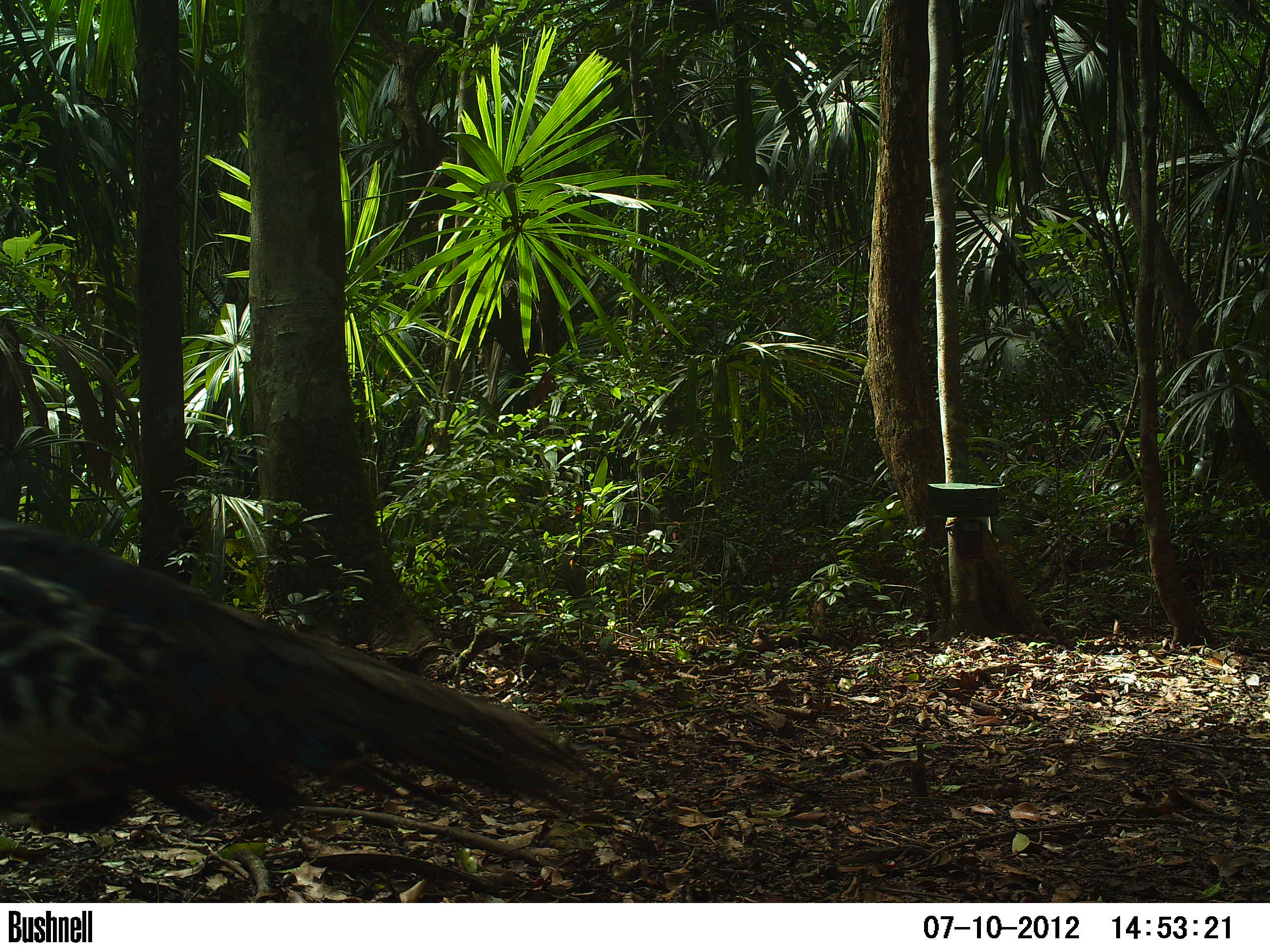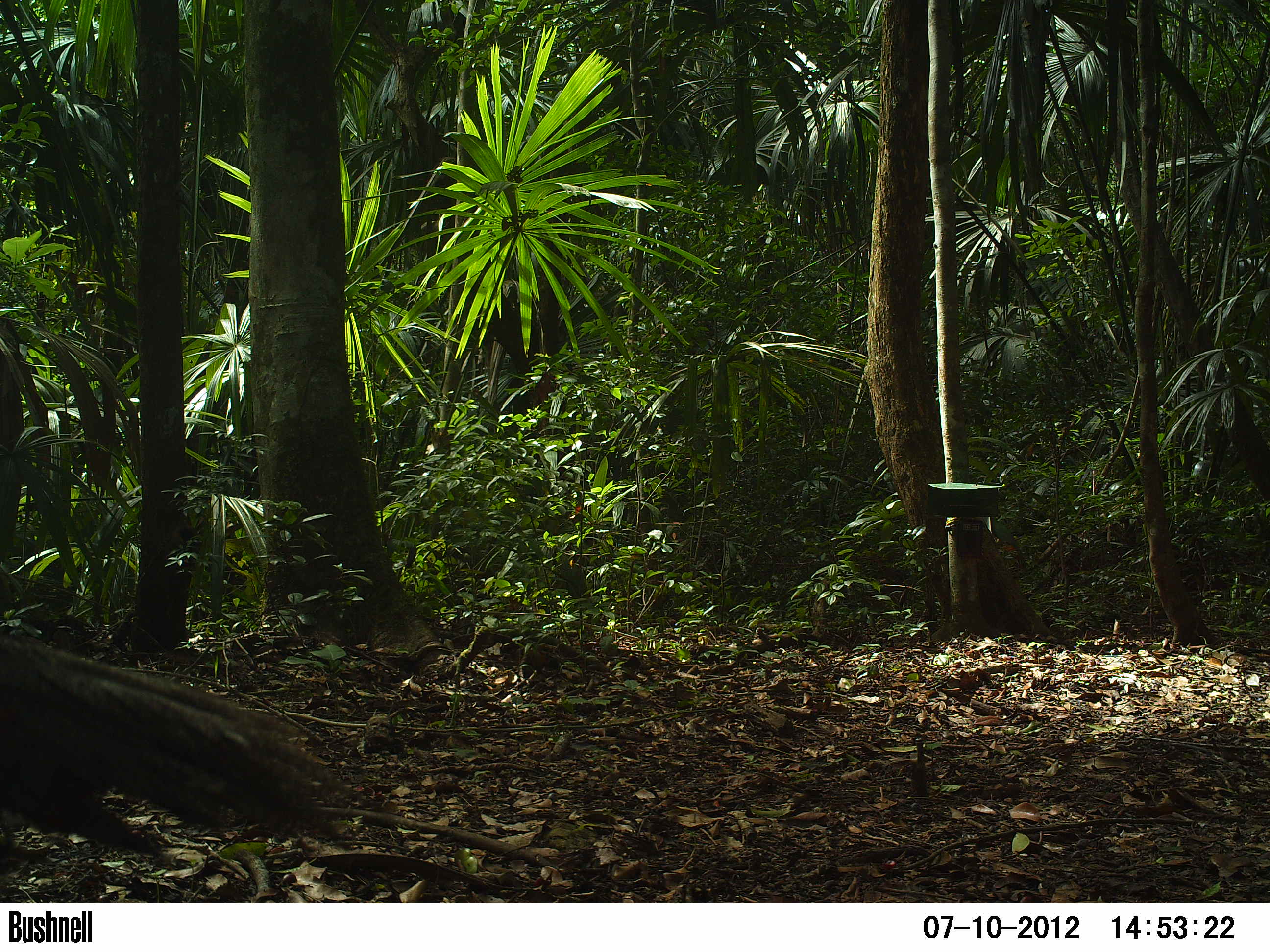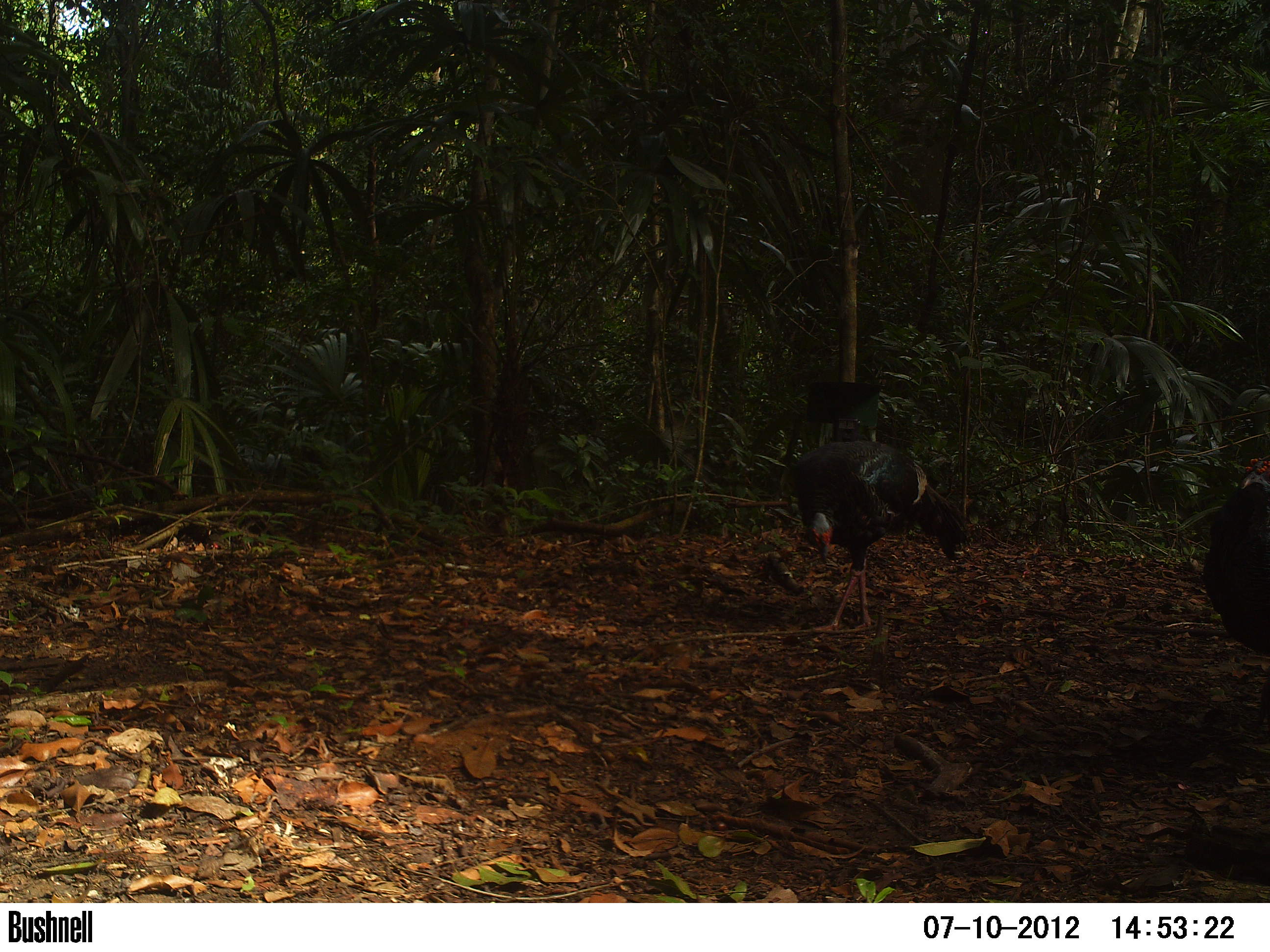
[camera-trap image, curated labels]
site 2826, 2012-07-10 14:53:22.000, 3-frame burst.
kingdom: Animalia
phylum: Chordata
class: Aves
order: Galliformes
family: Phasianidae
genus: Meleagris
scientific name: Meleagris ocellata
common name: ocellated turkey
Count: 2.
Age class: adult.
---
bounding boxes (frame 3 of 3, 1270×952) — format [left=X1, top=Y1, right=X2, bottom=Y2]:
meleagris ocellata: [left=789, top=440, right=969, bottom=632]; [left=1203, top=455, right=1270, bottom=728]